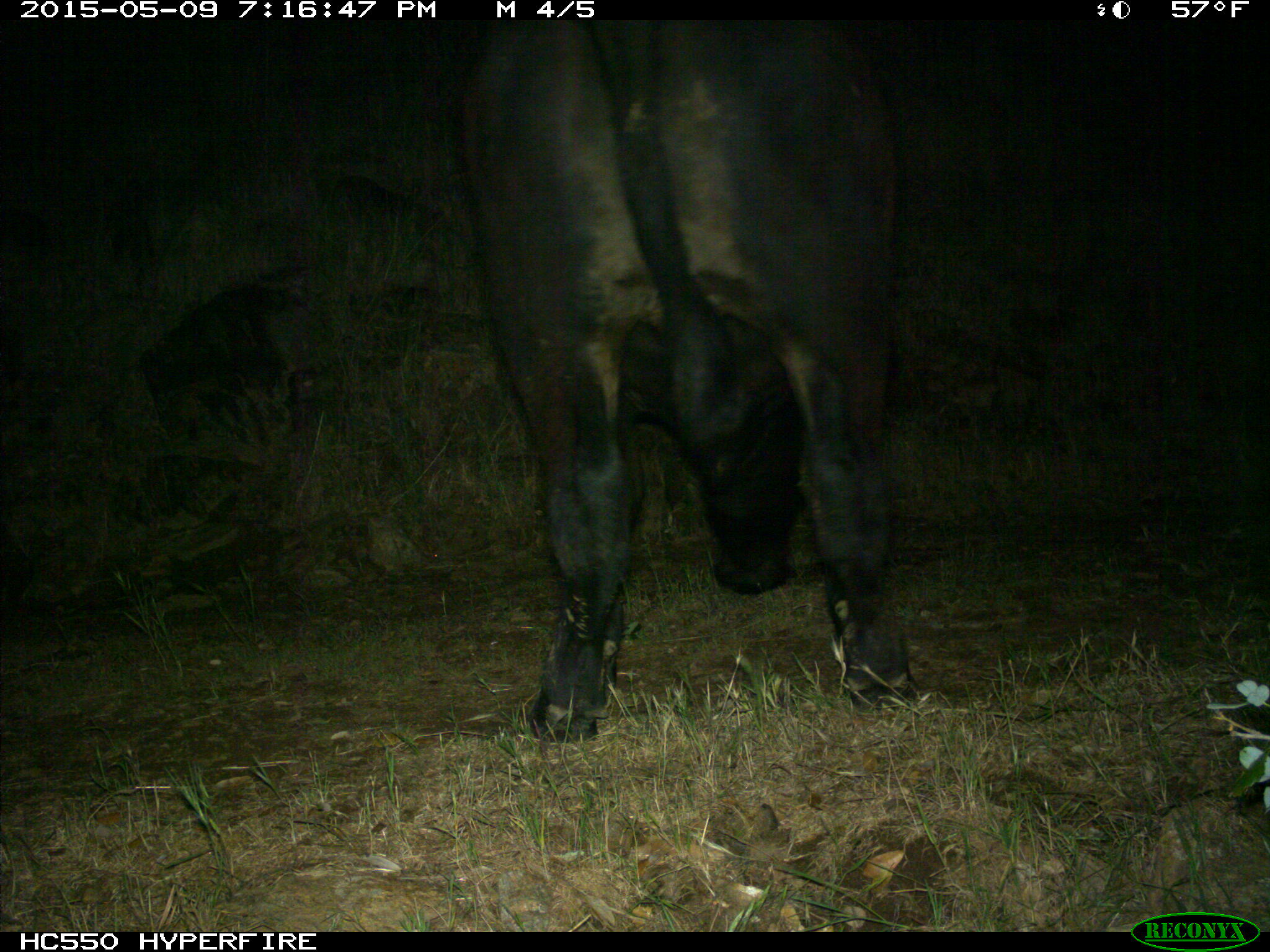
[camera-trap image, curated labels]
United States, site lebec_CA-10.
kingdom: Animalia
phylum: Chordata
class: Mammalia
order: Artiodactyla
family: Bovidae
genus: Bos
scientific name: Bos taurus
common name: domestic cow